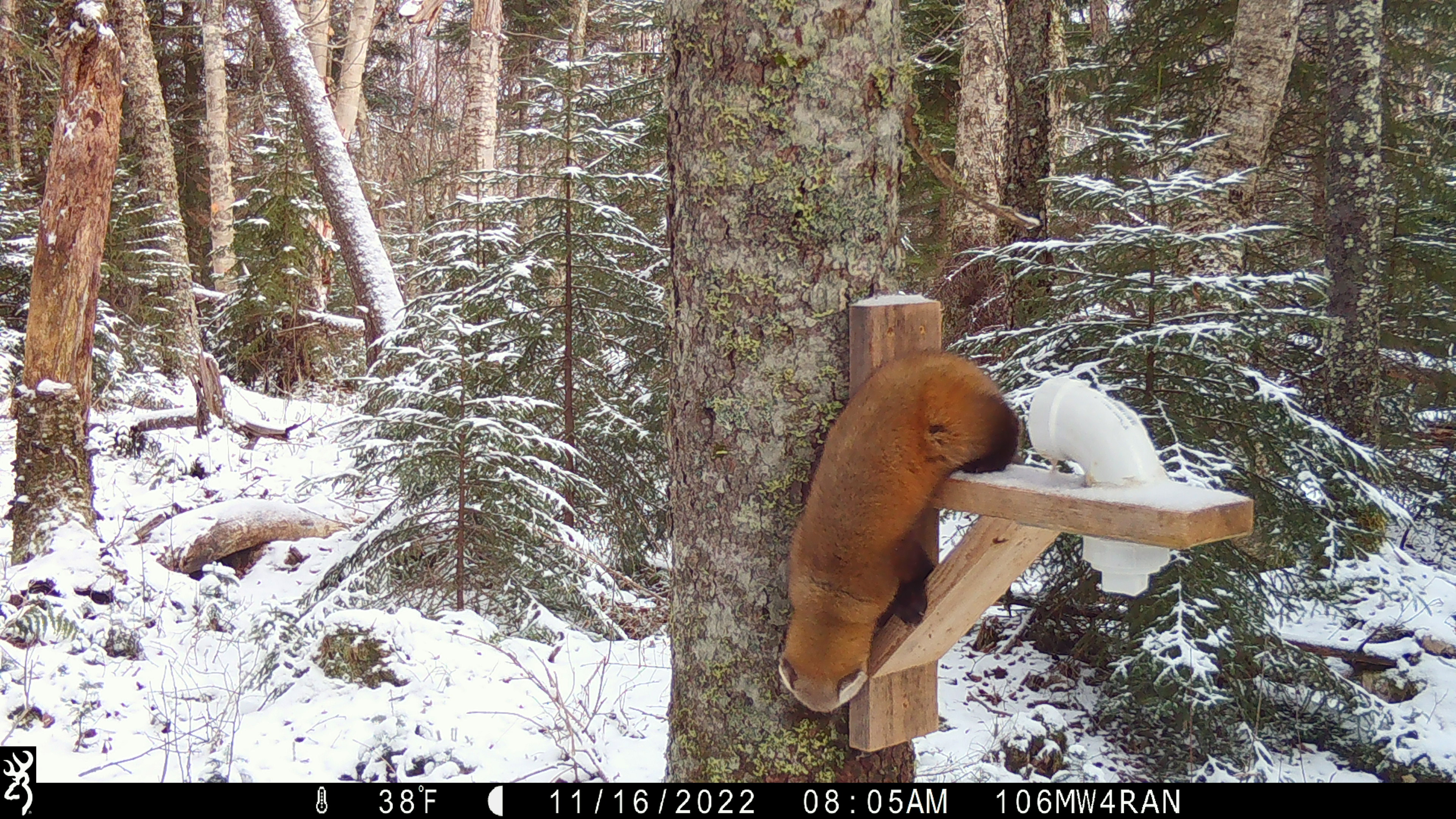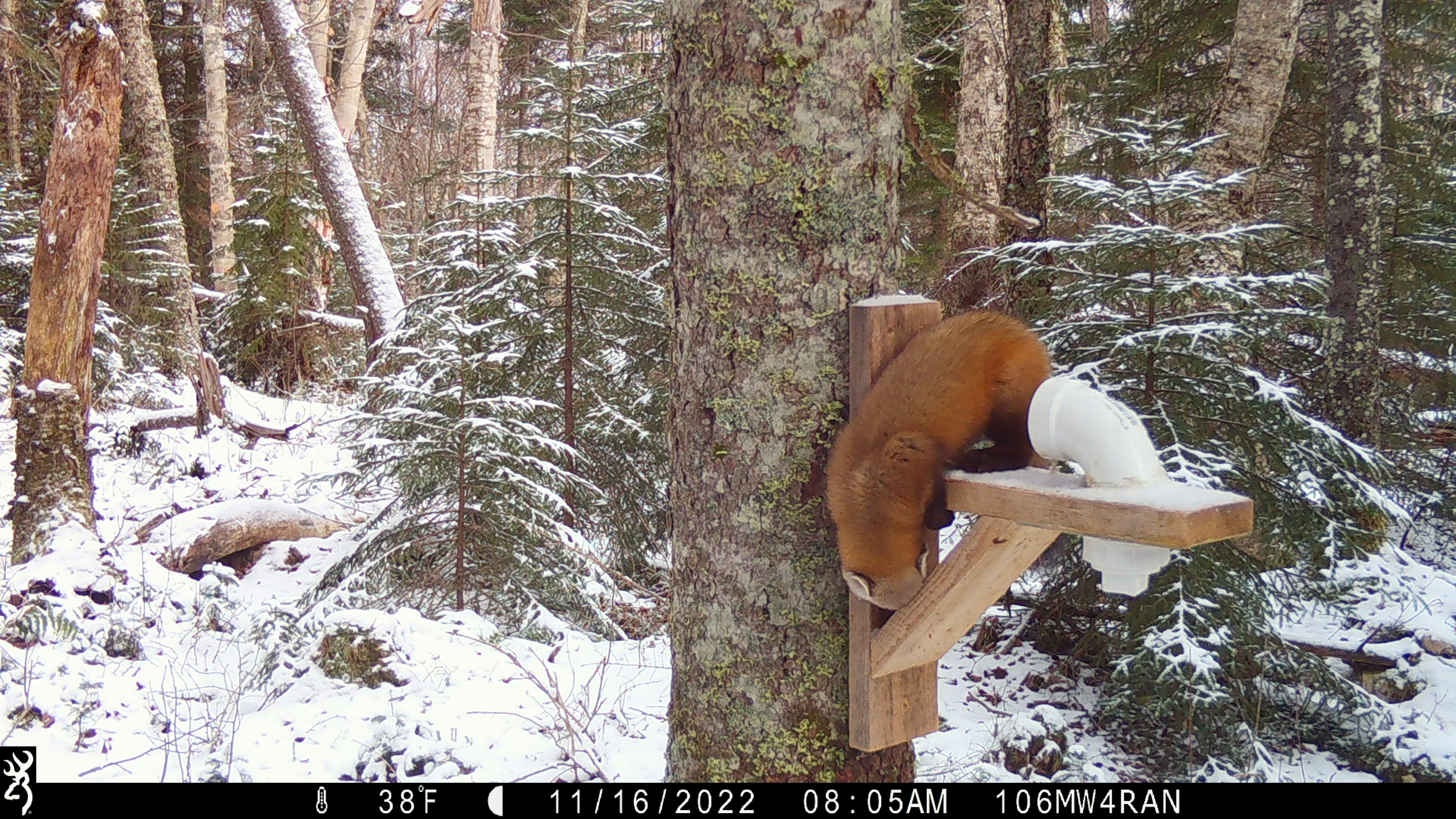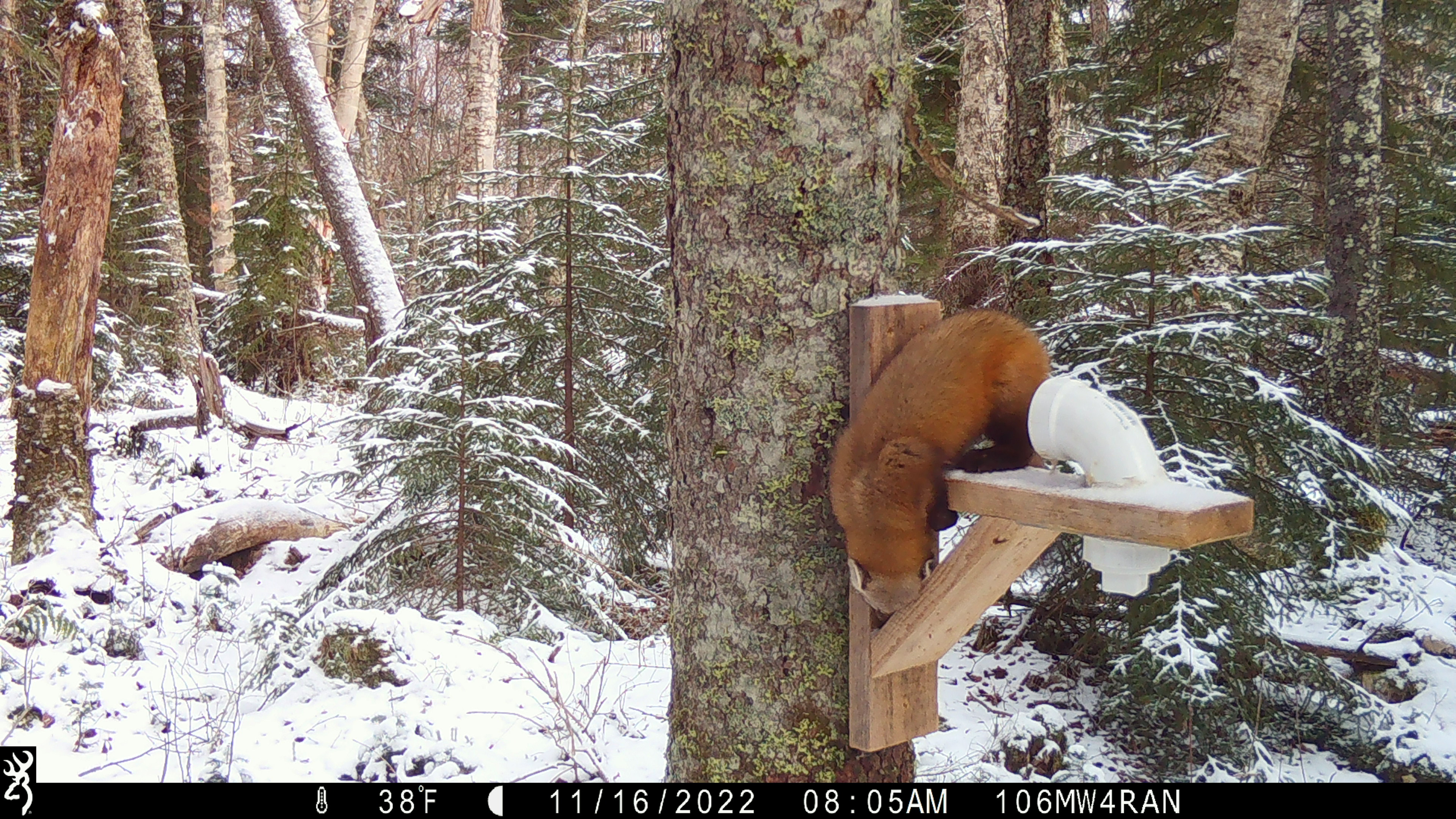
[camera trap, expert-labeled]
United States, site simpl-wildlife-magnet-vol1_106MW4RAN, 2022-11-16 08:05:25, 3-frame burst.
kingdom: Animalia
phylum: Chordata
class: Mammalia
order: Carnivora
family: Mustelidae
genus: Martes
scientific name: Martes americana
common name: american marten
American marten (Martes americana).